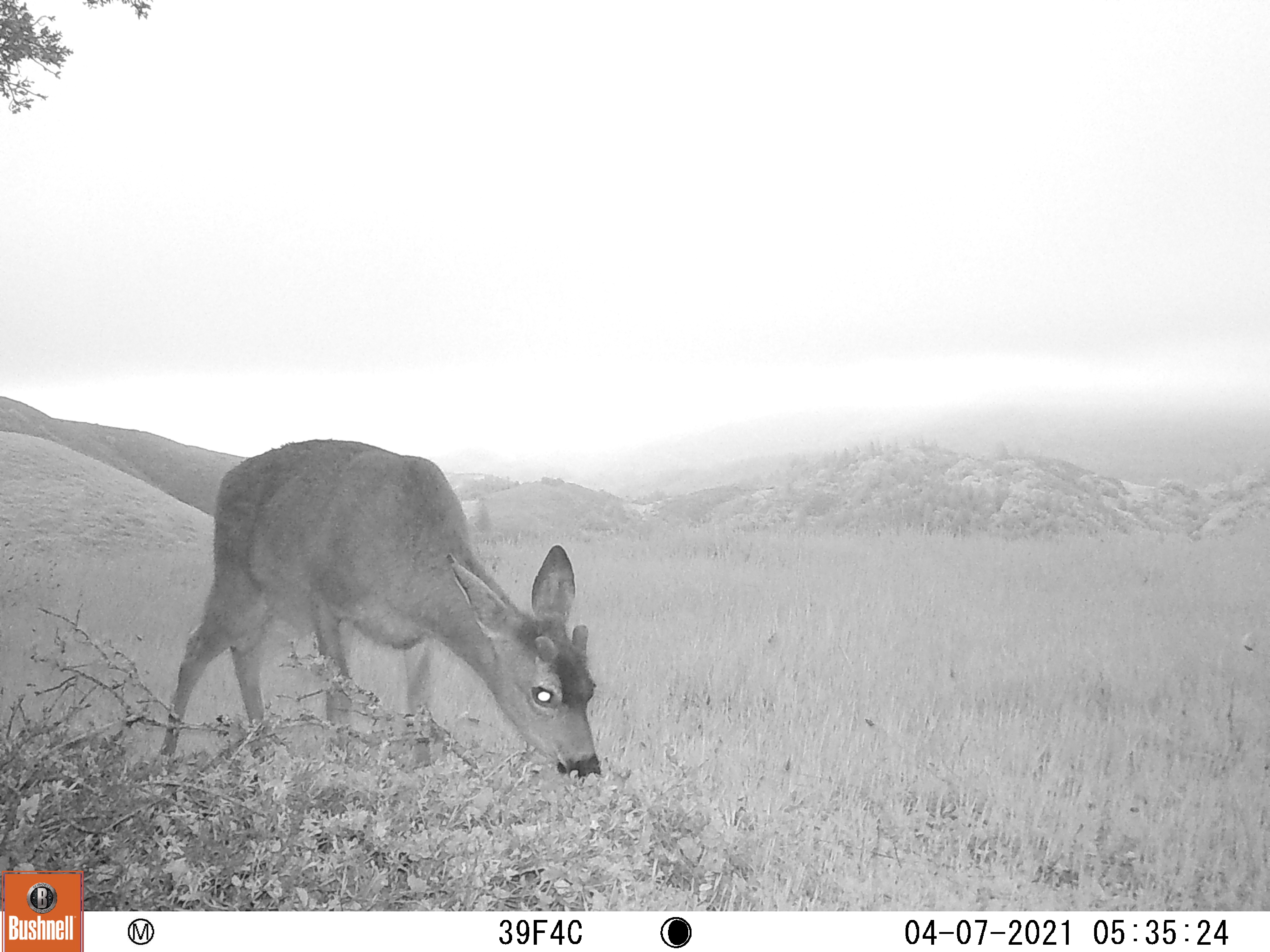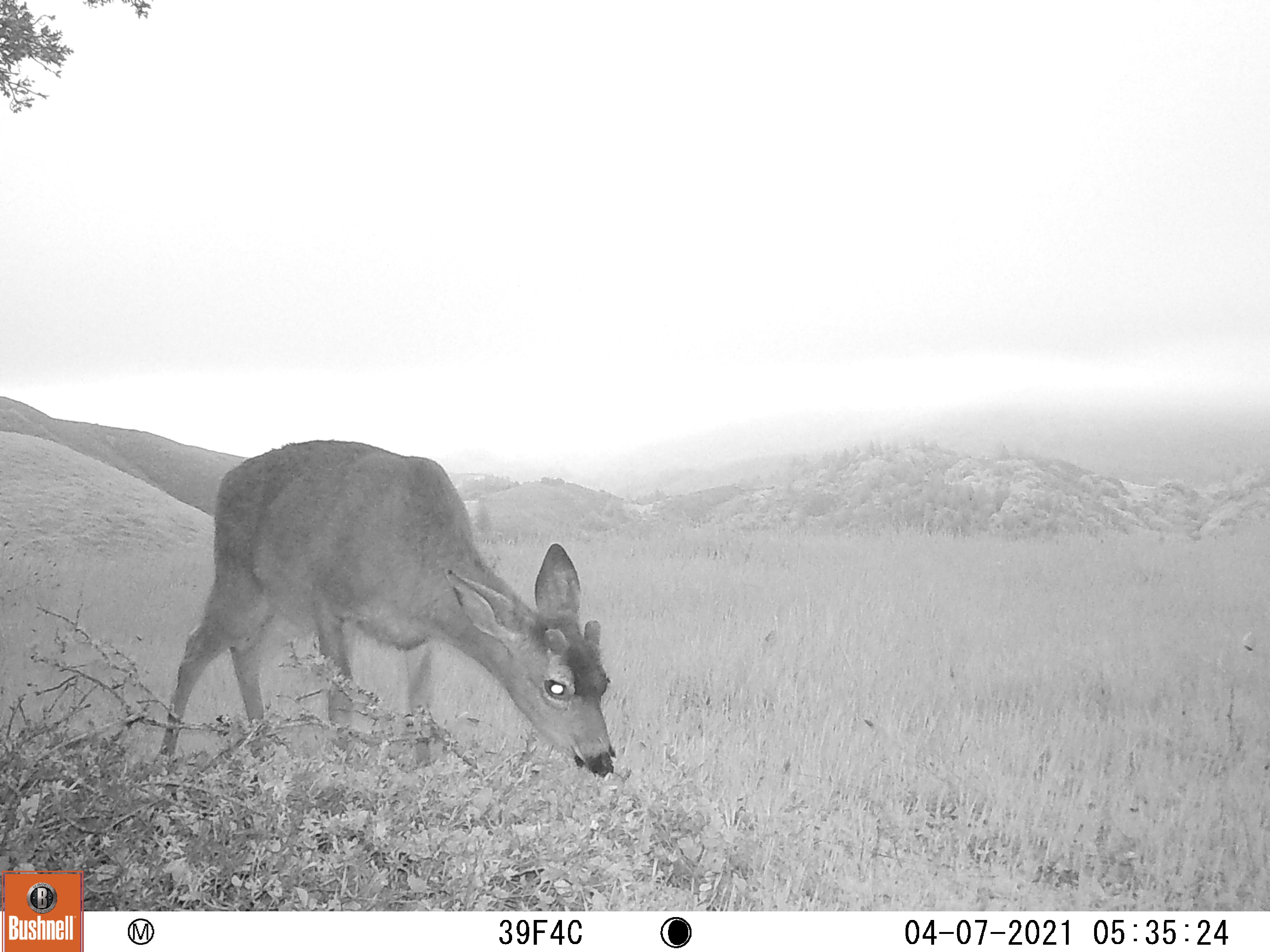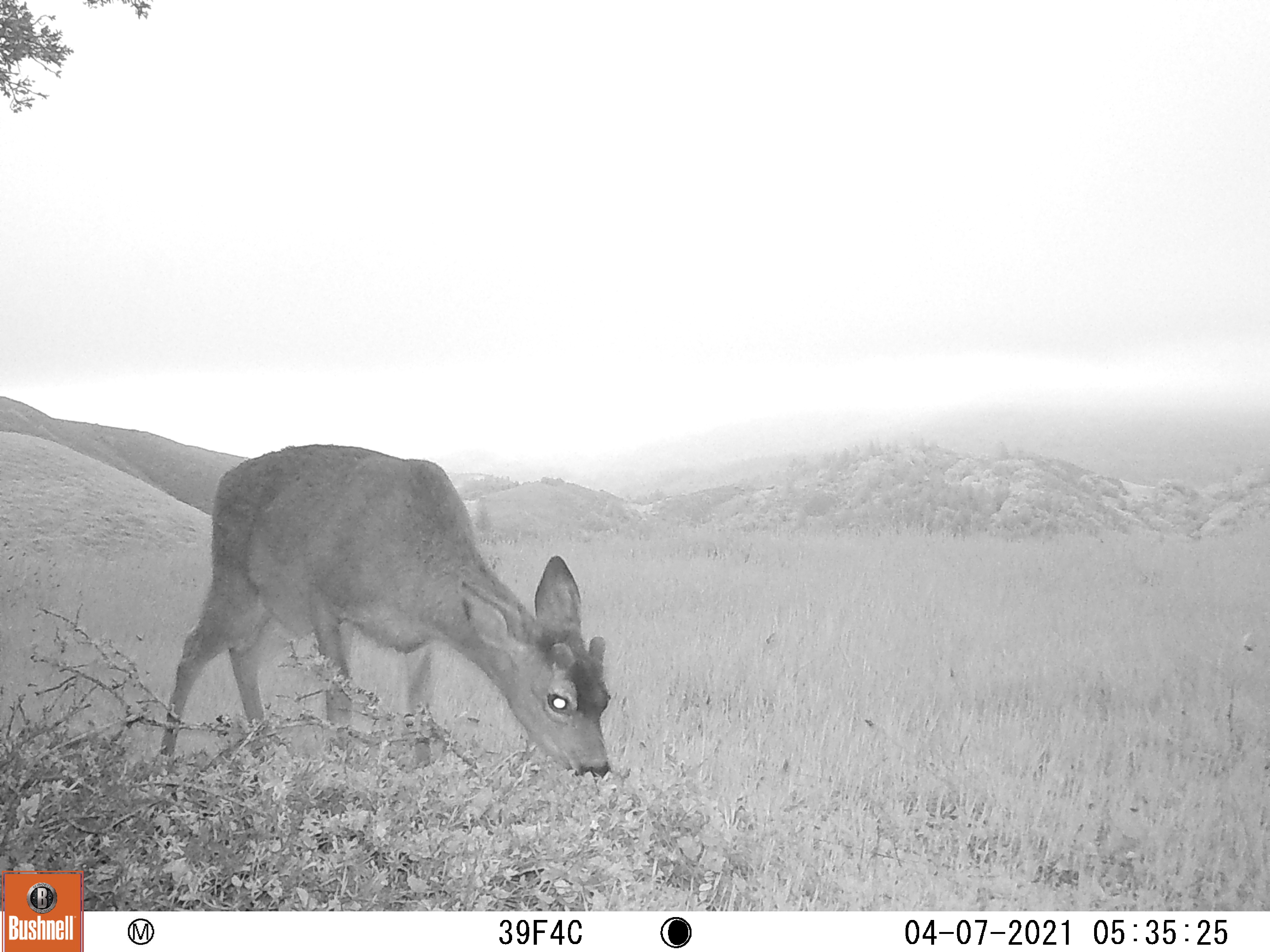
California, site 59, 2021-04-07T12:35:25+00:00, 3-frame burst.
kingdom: Animalia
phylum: Chordata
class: Mammalia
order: Artiodactyla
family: Cervidae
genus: Odocoileus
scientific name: Odocoileus hemionus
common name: mule deer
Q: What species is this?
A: Mule deer (Odocoileus hemionus).